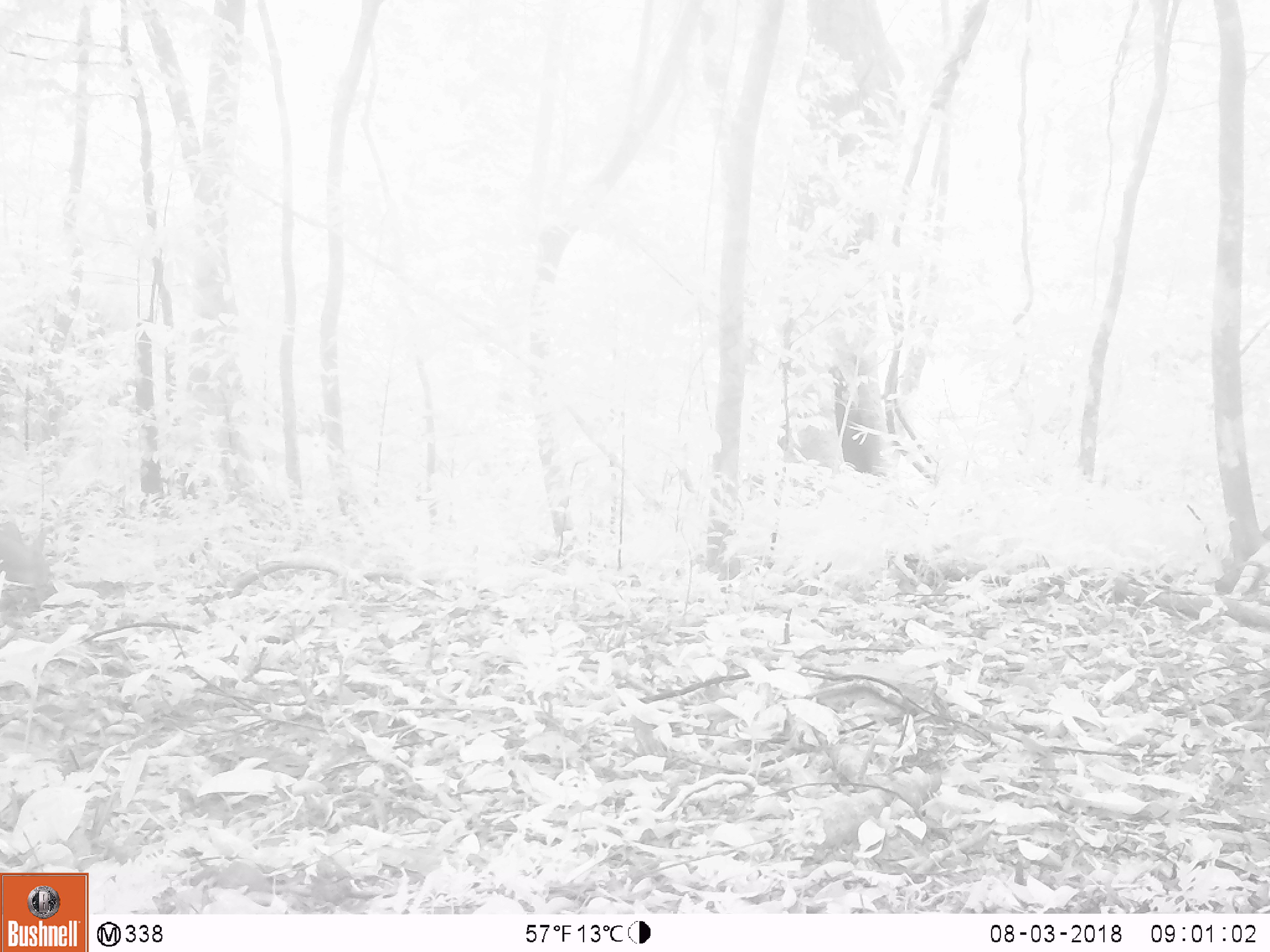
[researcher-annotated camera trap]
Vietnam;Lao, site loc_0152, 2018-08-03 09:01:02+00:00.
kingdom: Animalia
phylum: Chordata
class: Mammalia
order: Artiodactyla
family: Cervidae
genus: Muntiacus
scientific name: Muntiacus vuquangensis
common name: large-antlered muntjac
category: large antlered muntjac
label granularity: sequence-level